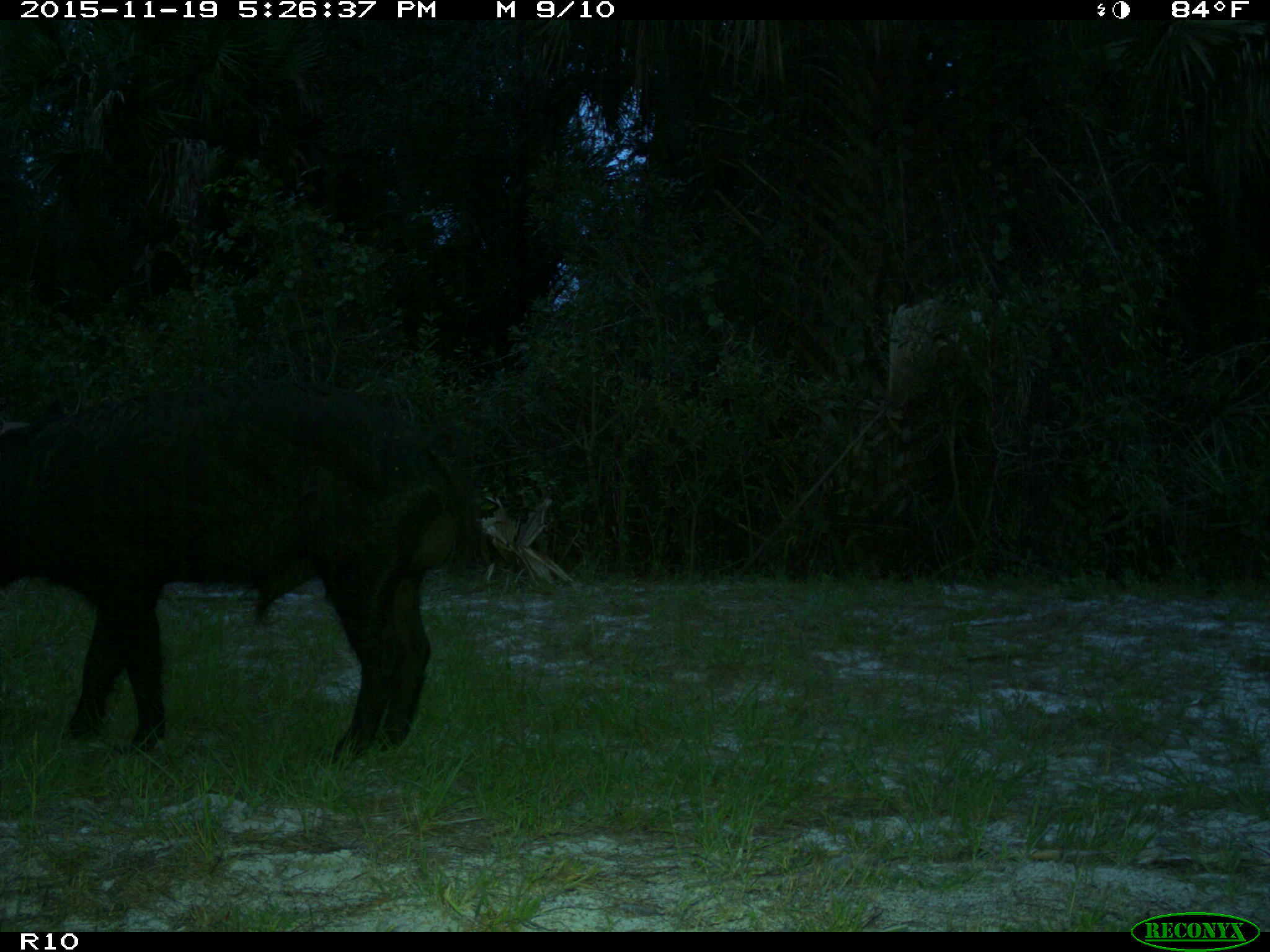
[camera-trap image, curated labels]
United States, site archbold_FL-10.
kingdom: Animalia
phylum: Chordata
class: Mammalia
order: Artiodactyla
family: Suidae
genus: Sus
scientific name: Sus scrofa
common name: wild boar